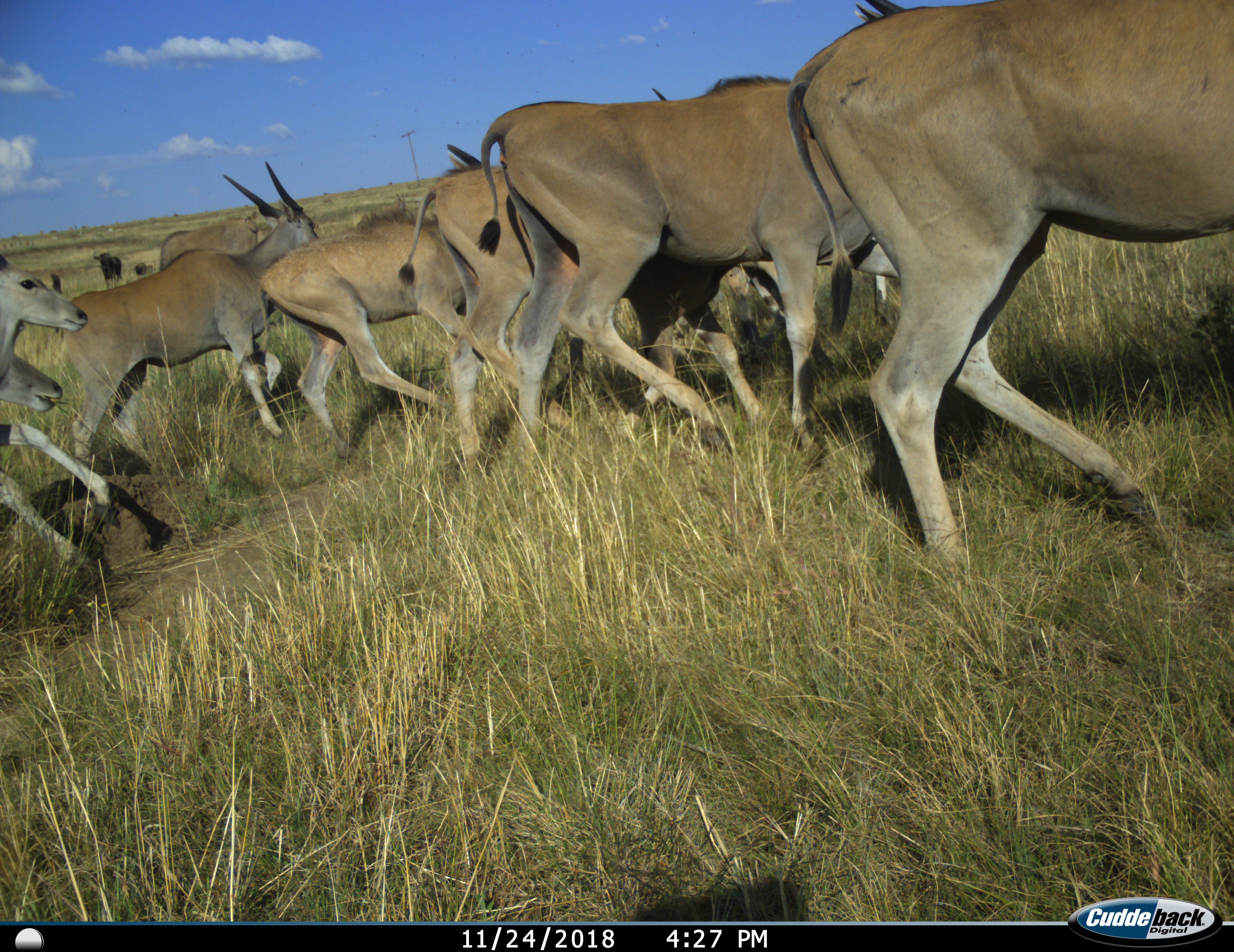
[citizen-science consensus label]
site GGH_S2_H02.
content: unidentified animal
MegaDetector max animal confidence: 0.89